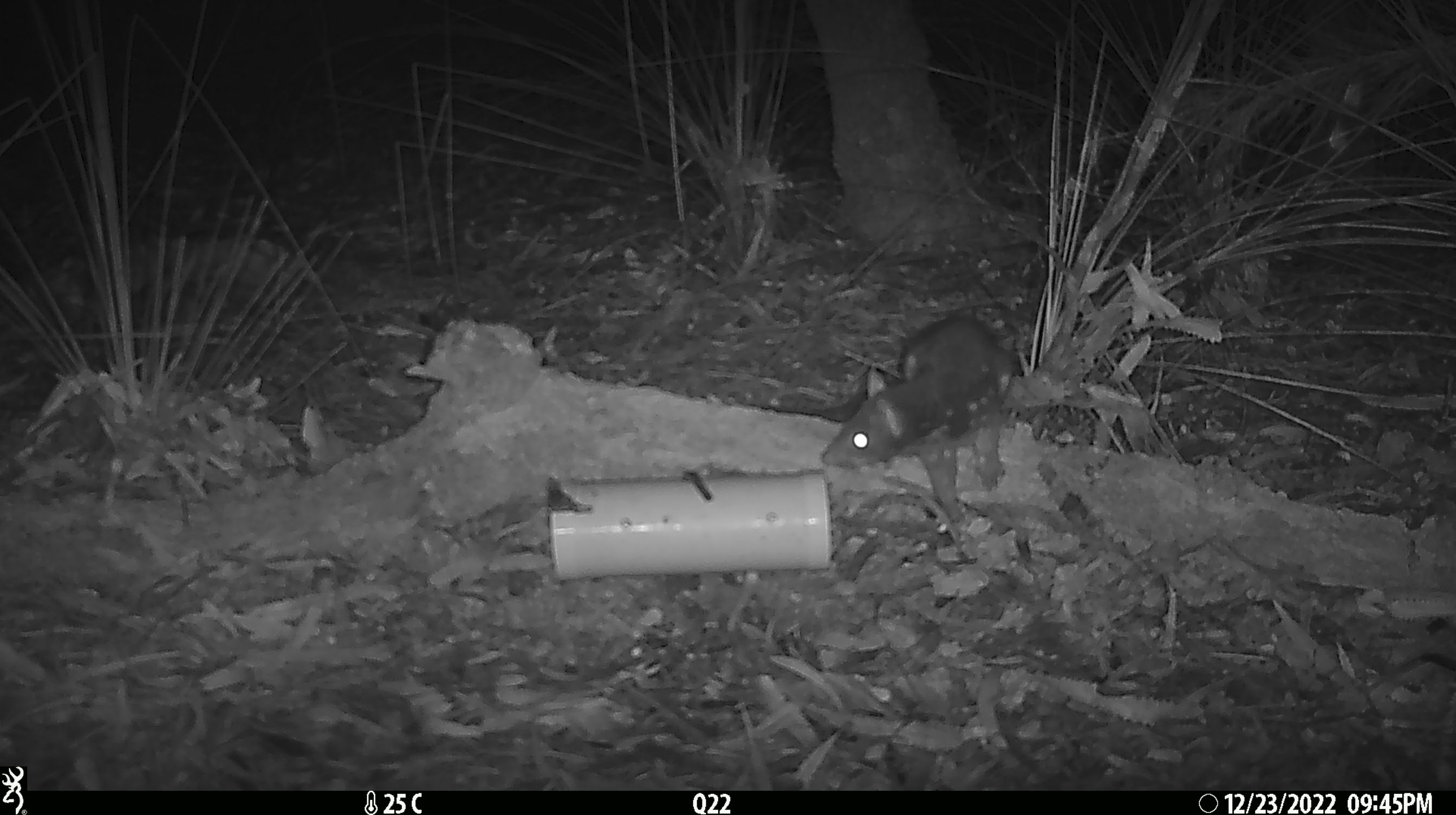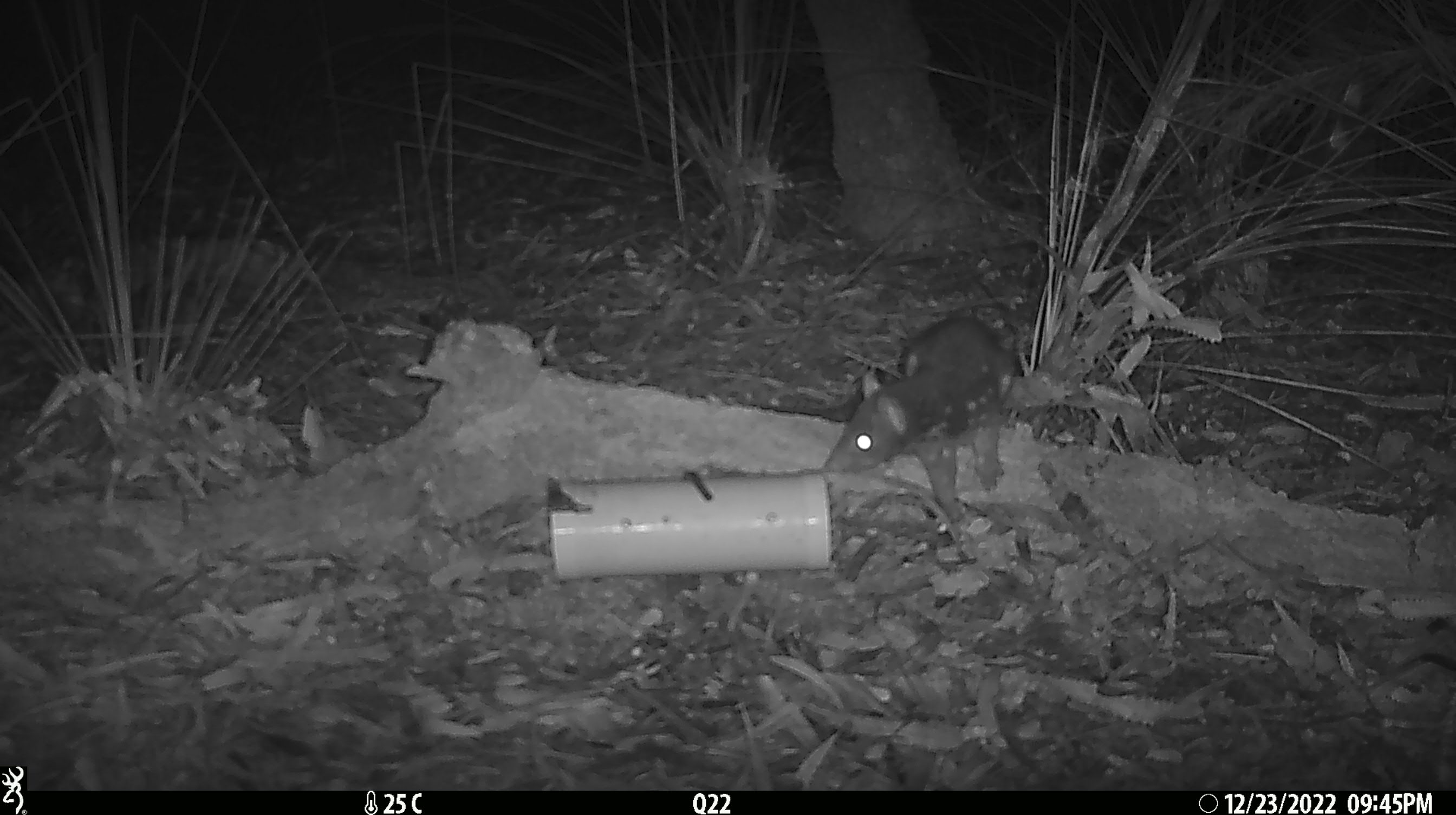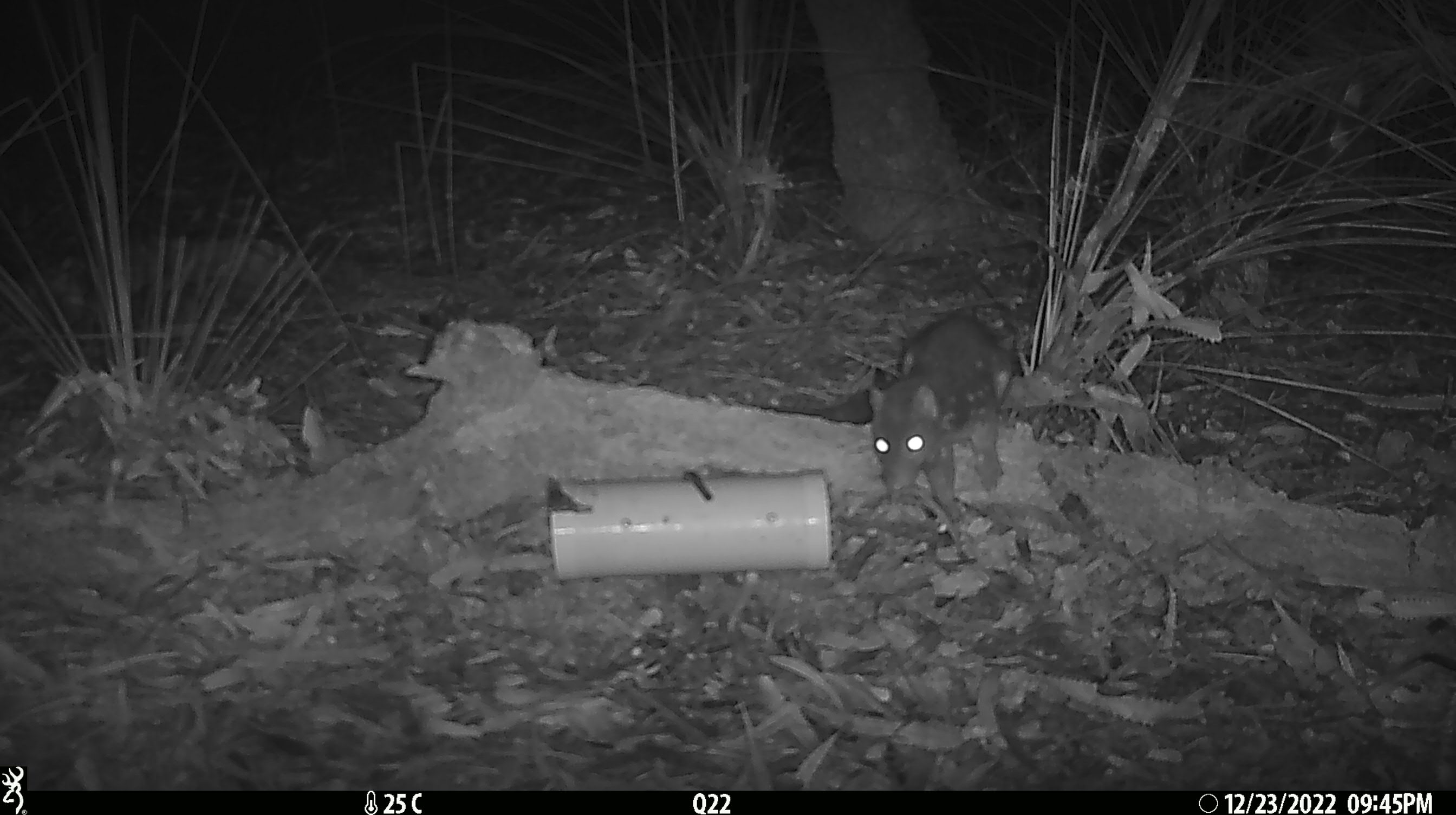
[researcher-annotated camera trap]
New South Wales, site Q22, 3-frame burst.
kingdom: Animalia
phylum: Chordata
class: Mammalia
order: Dasyuromorphia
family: Dasyuridae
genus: Dasyurus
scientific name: Dasyurus maculatus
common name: spotted-tailed quoll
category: quoll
Quoll (spotted-tailed quoll) (Dasyurus maculatus).